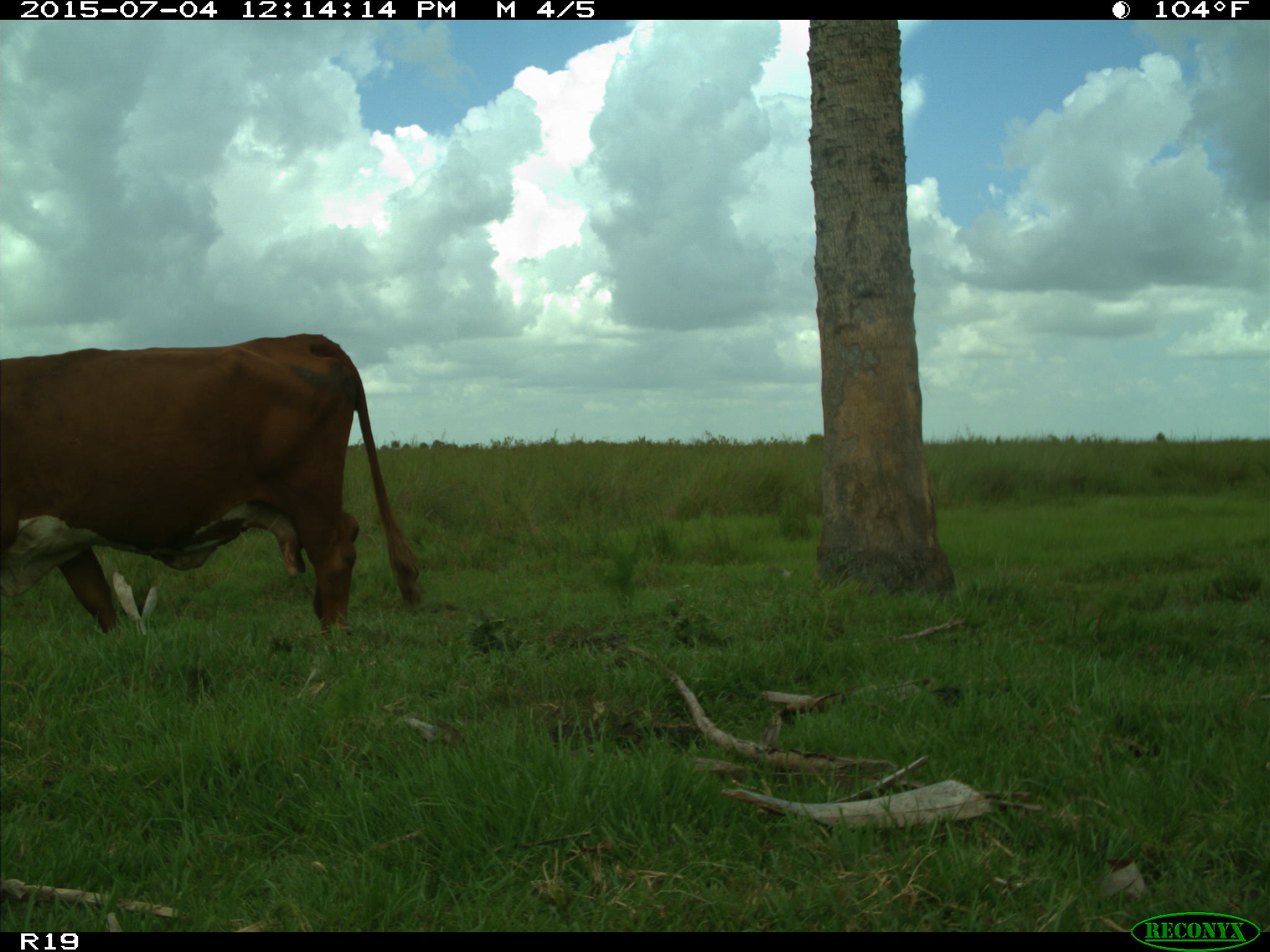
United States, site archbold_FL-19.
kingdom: Animalia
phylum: Chordata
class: Mammalia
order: Artiodactyla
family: Bovidae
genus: Bos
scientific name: Bos taurus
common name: domestic cow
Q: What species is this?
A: Bos taurus (domestic cow).